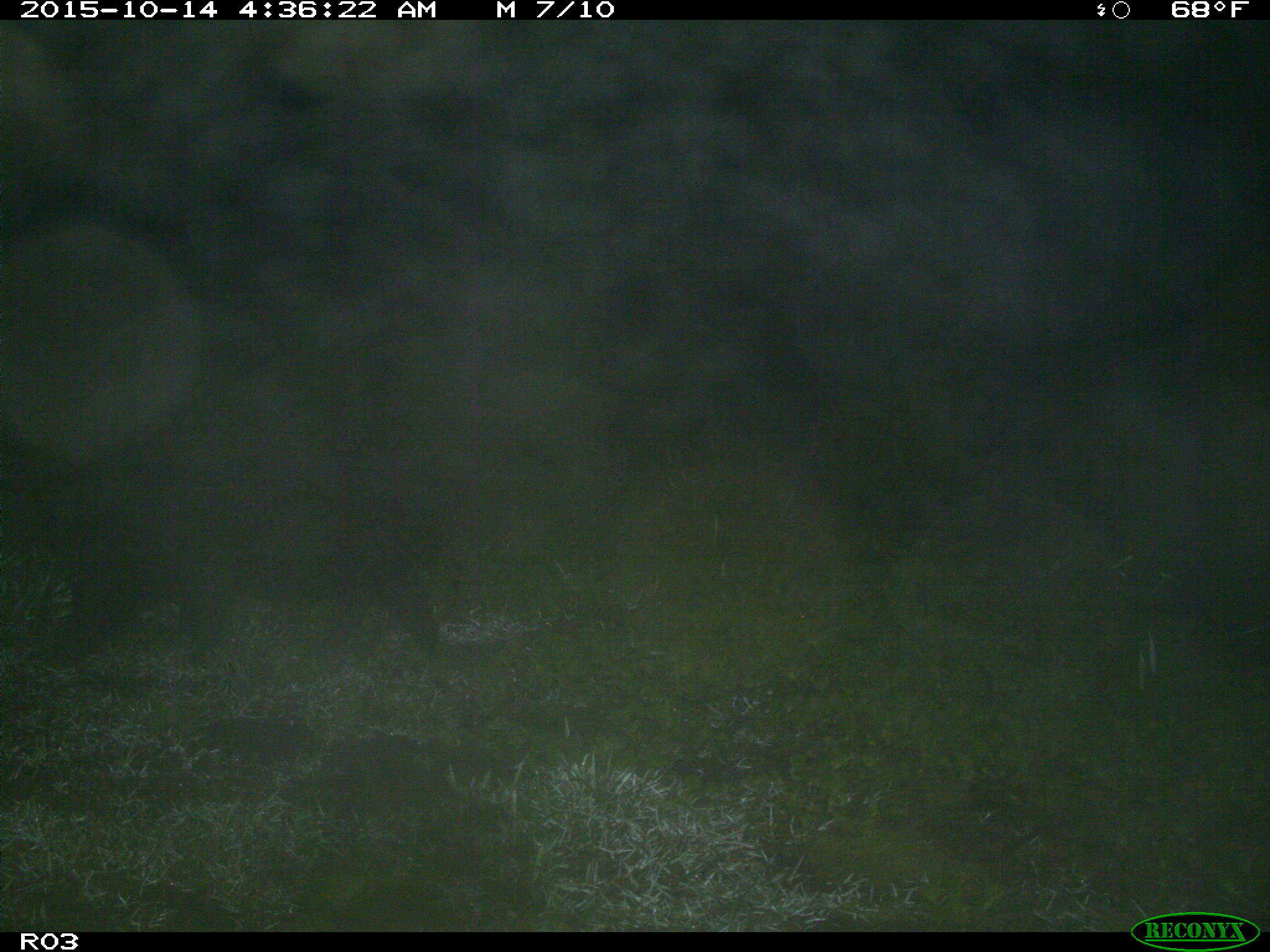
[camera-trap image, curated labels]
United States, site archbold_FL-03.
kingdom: Animalia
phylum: Chordata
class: Mammalia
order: Artiodactyla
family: Suidae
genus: Sus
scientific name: Sus scrofa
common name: wild boar